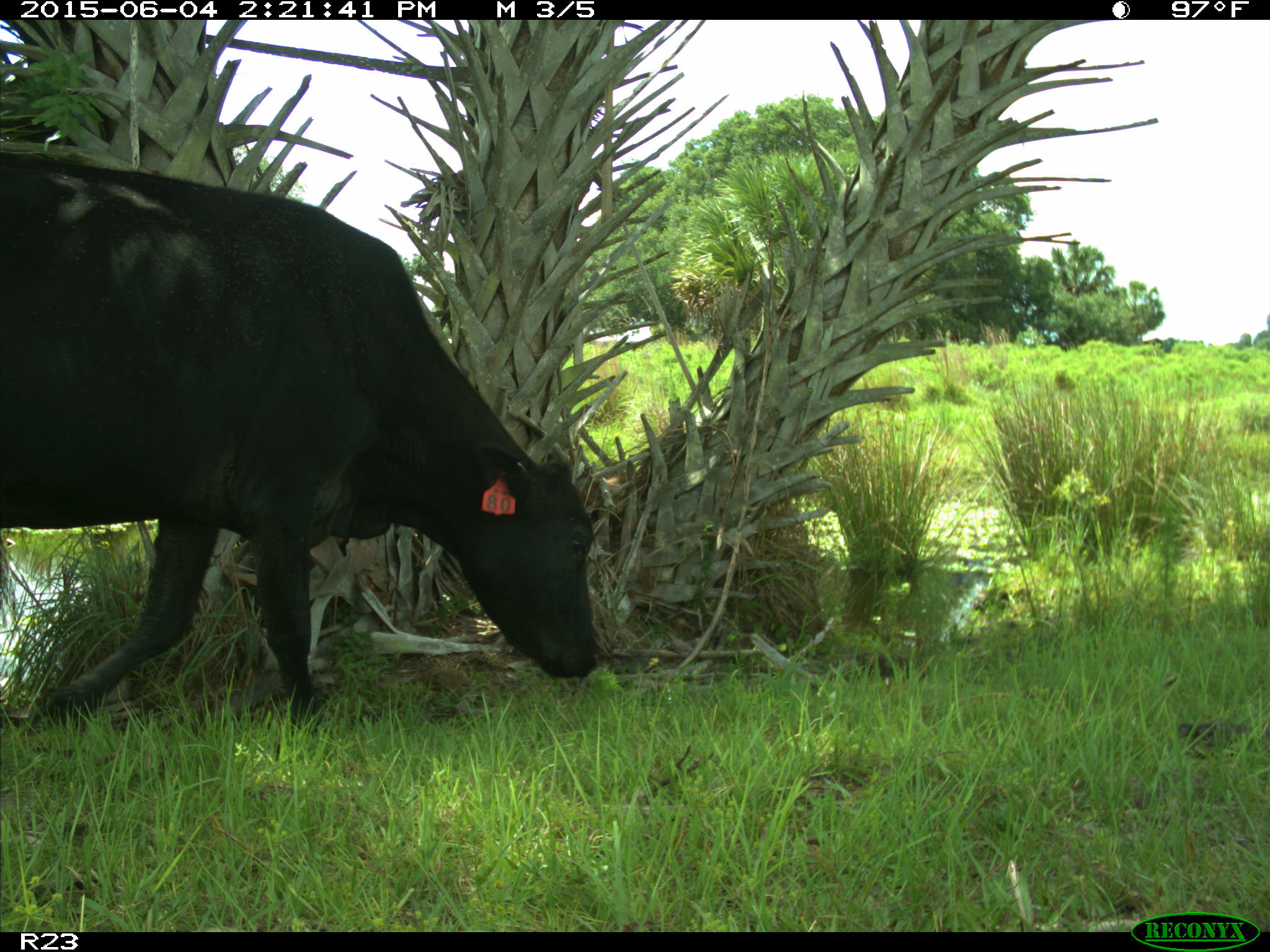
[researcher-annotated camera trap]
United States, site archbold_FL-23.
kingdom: Animalia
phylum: Chordata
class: Mammalia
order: Artiodactyla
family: Bovidae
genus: Bos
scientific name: Bos taurus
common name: domestic cow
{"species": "Bos taurus (domestic cow)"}